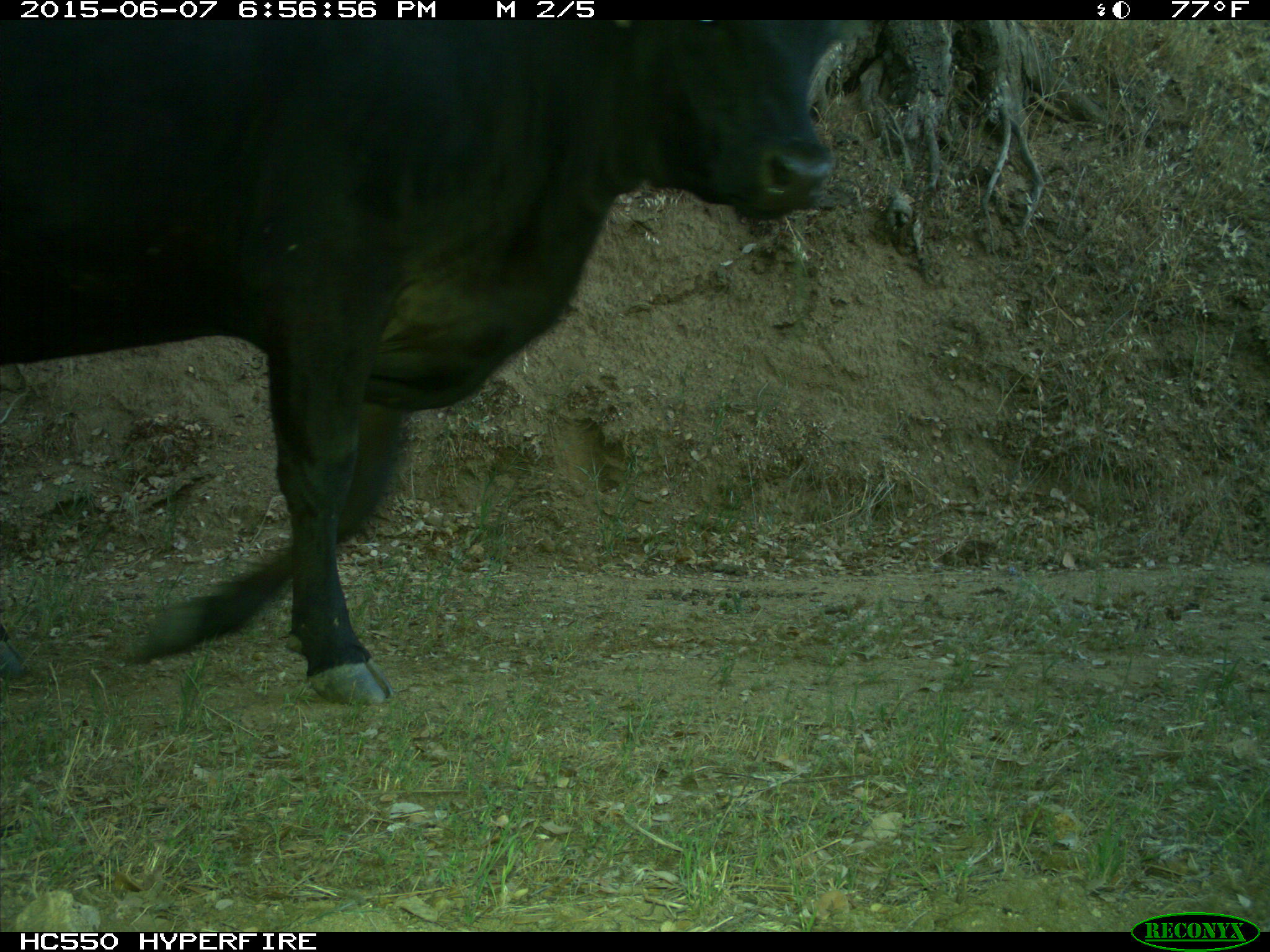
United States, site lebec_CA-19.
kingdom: Animalia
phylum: Chordata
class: Mammalia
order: Artiodactyla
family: Bovidae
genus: Bos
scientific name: Bos taurus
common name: domestic cow